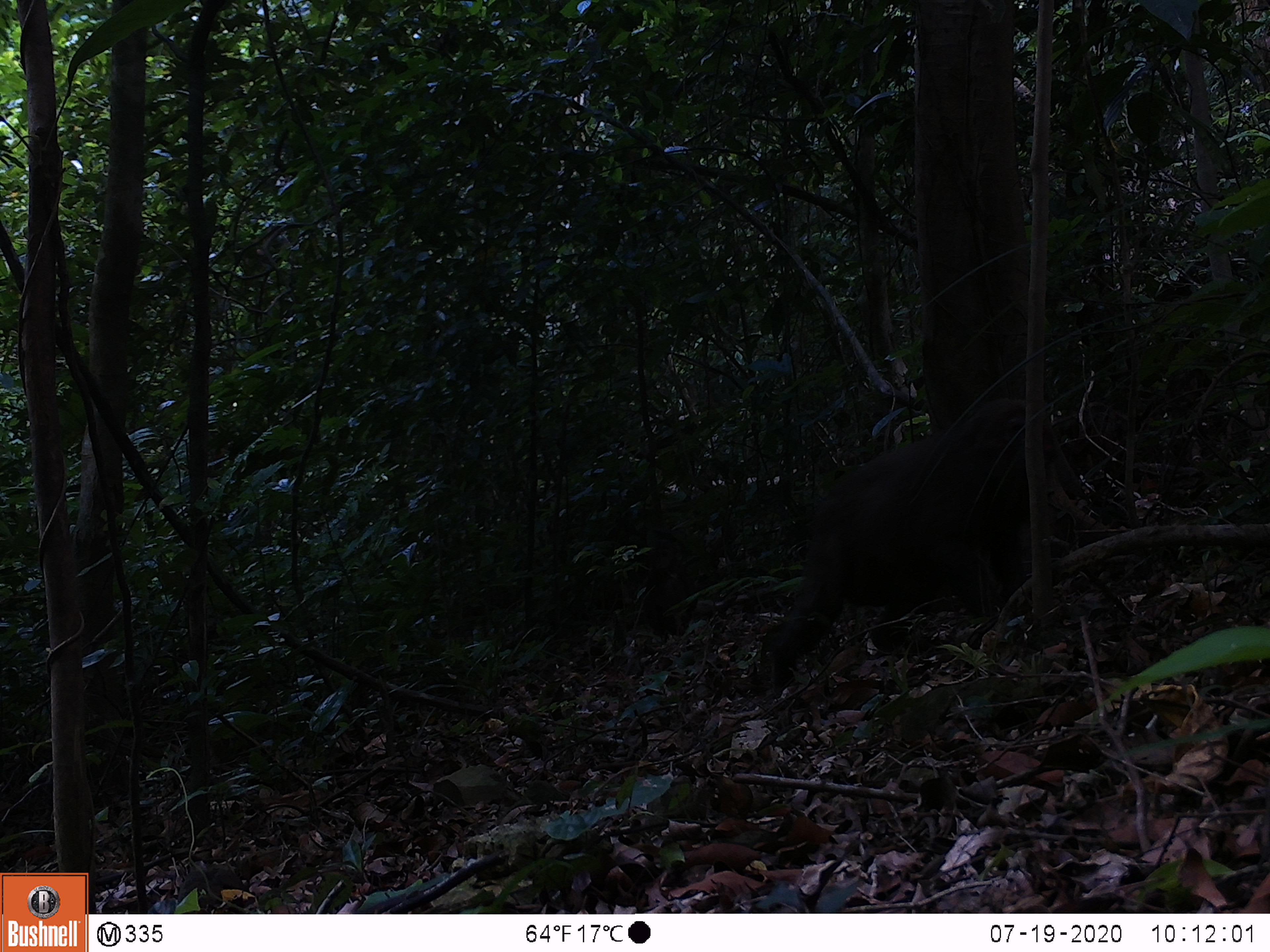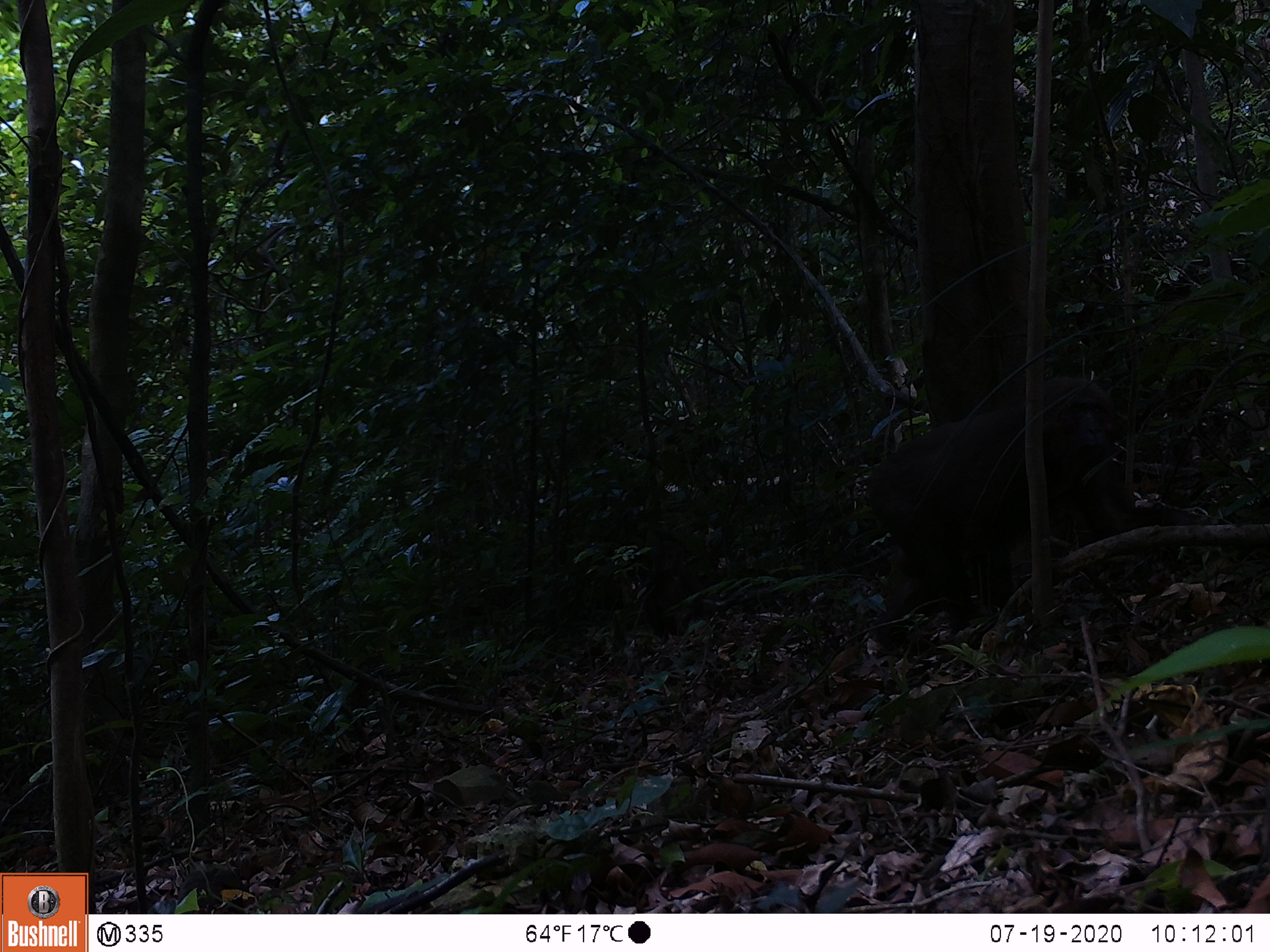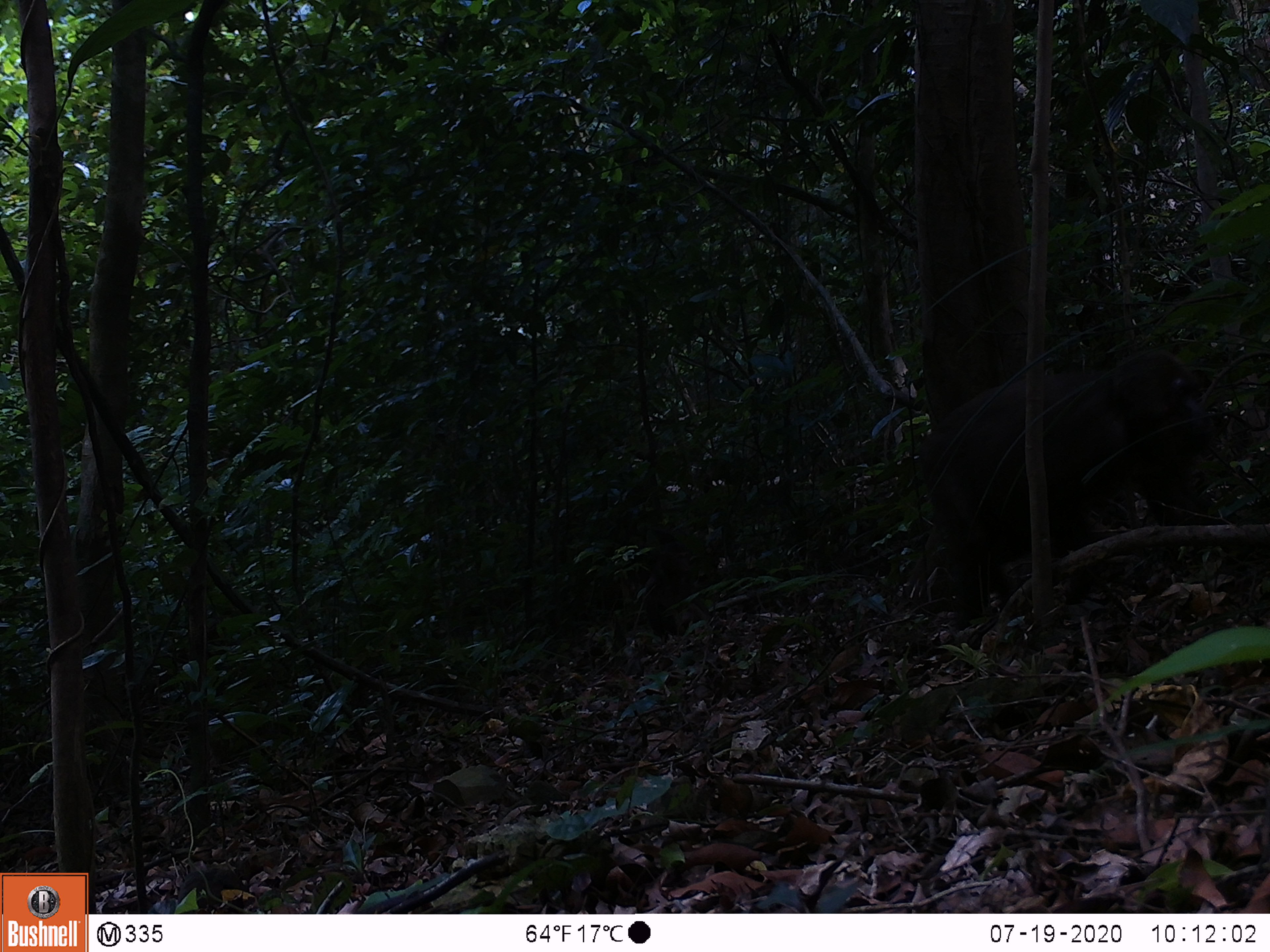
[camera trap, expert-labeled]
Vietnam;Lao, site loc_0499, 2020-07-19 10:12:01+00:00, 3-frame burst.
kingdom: Animalia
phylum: Chordata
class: Mammalia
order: Primates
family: Cercopithecidae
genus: Macaca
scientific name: Macaca arctoides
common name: stump-tailed macaque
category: stump tailed macaque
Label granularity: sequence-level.